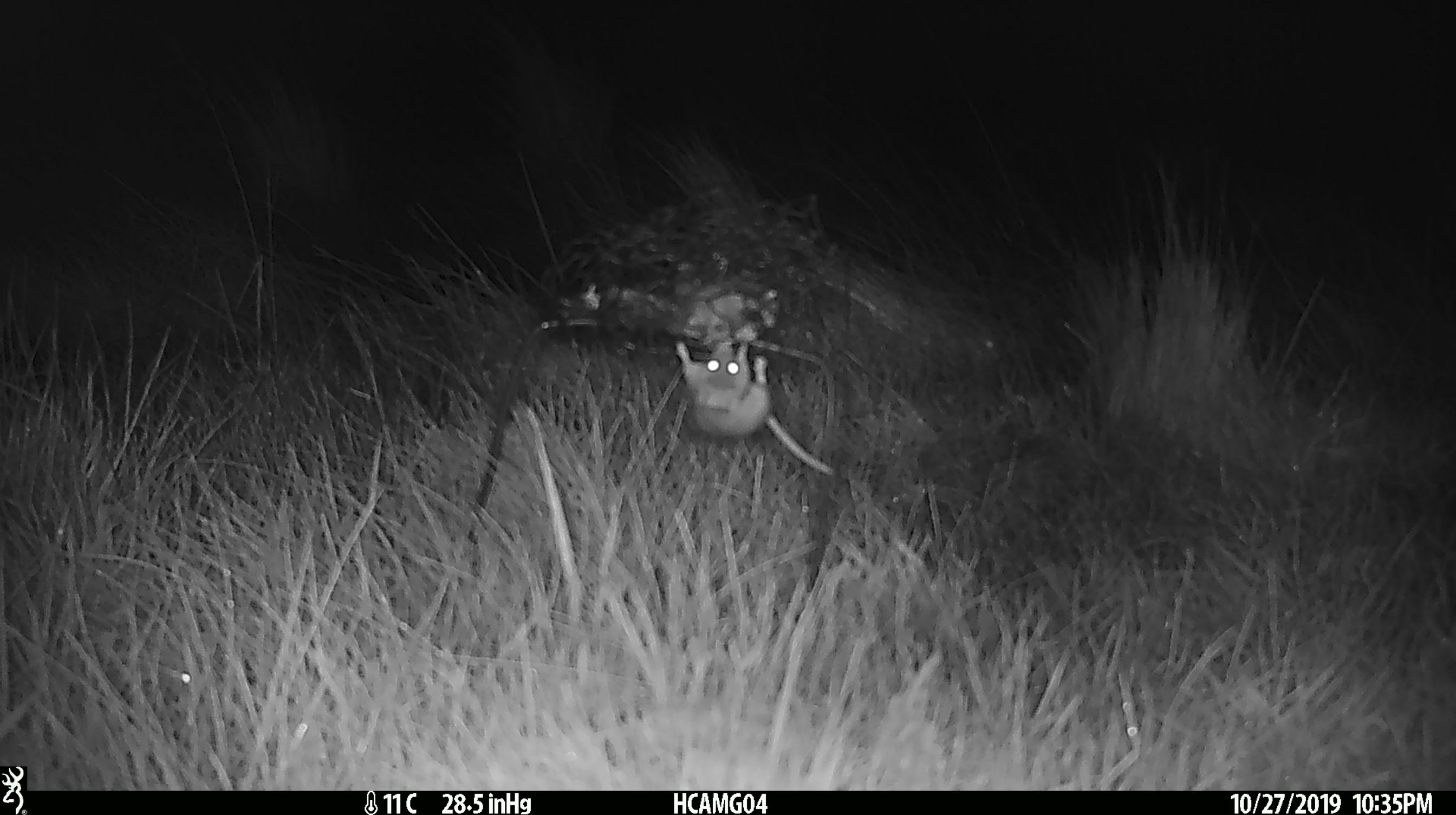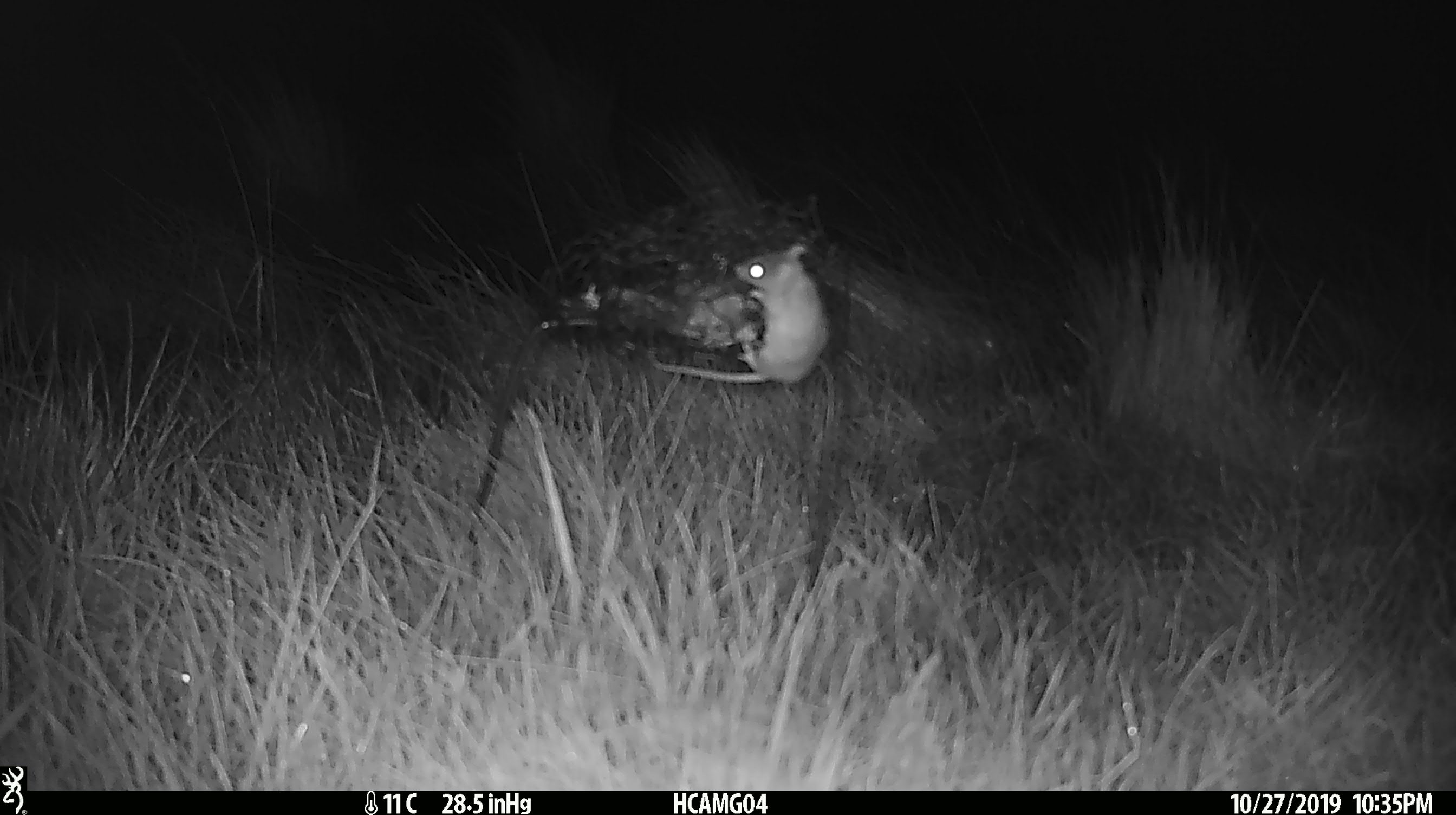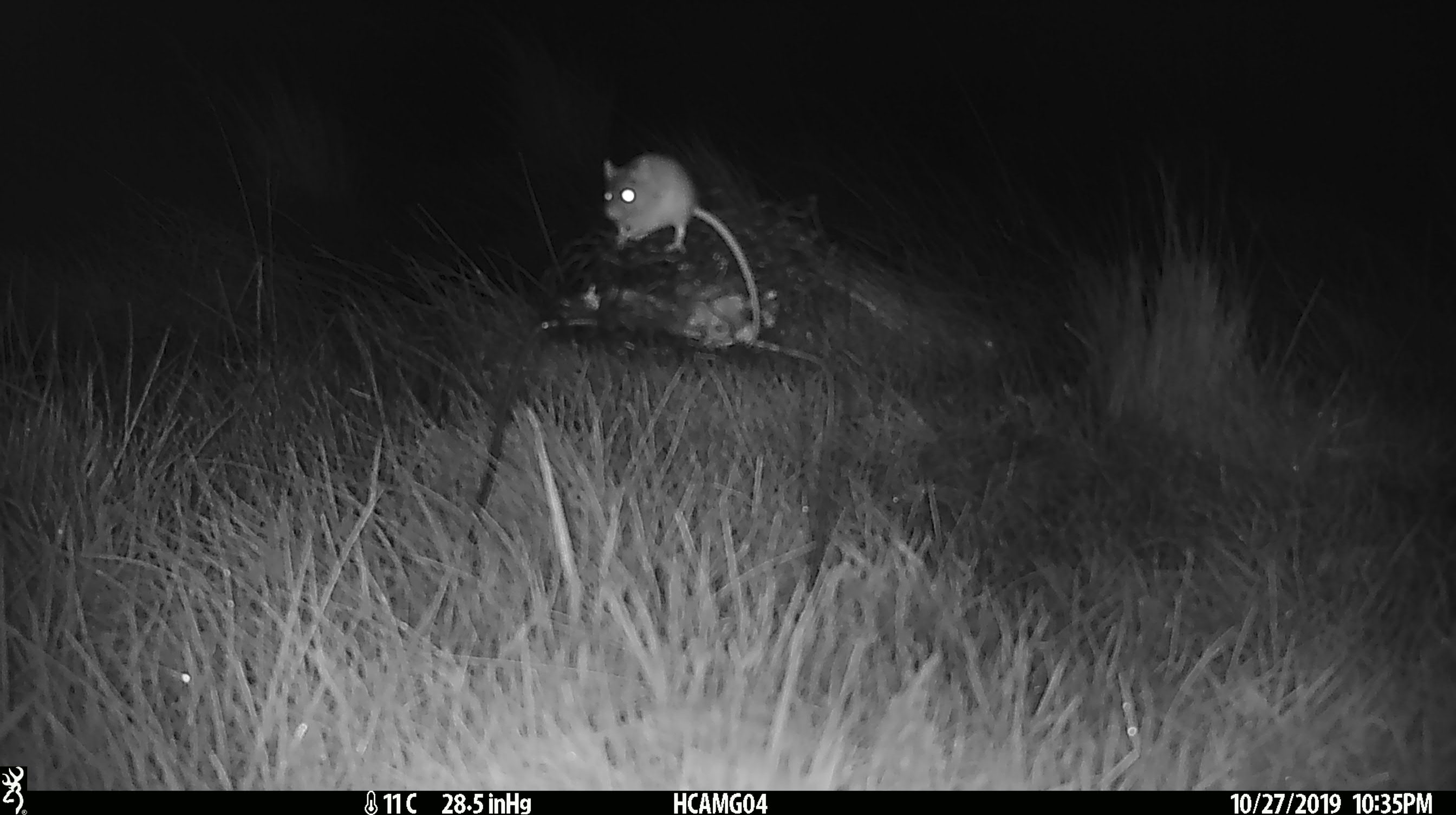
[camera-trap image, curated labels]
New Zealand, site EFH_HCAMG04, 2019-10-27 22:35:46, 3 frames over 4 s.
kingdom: Animalia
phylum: Chordata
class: Mammalia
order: Rodentia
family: Muridae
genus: Mus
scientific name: Mus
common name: mouse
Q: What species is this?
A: Mouse (Mus).